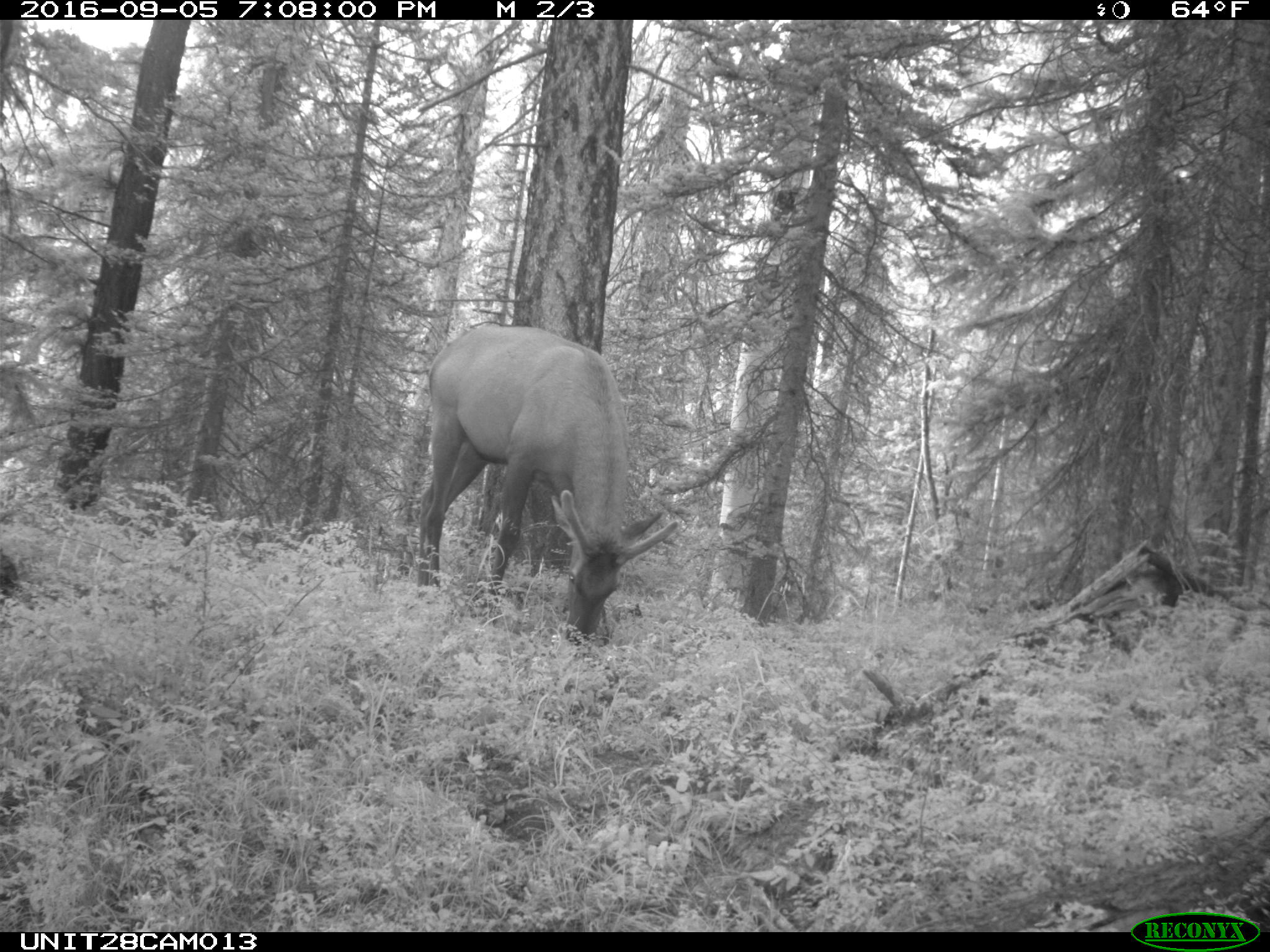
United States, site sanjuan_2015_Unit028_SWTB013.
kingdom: Animalia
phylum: Chordata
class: Mammalia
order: Artiodactyla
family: Cervidae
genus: Cervus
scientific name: Cervus elaphus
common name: red deer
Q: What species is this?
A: Cervus elaphus (red deer).